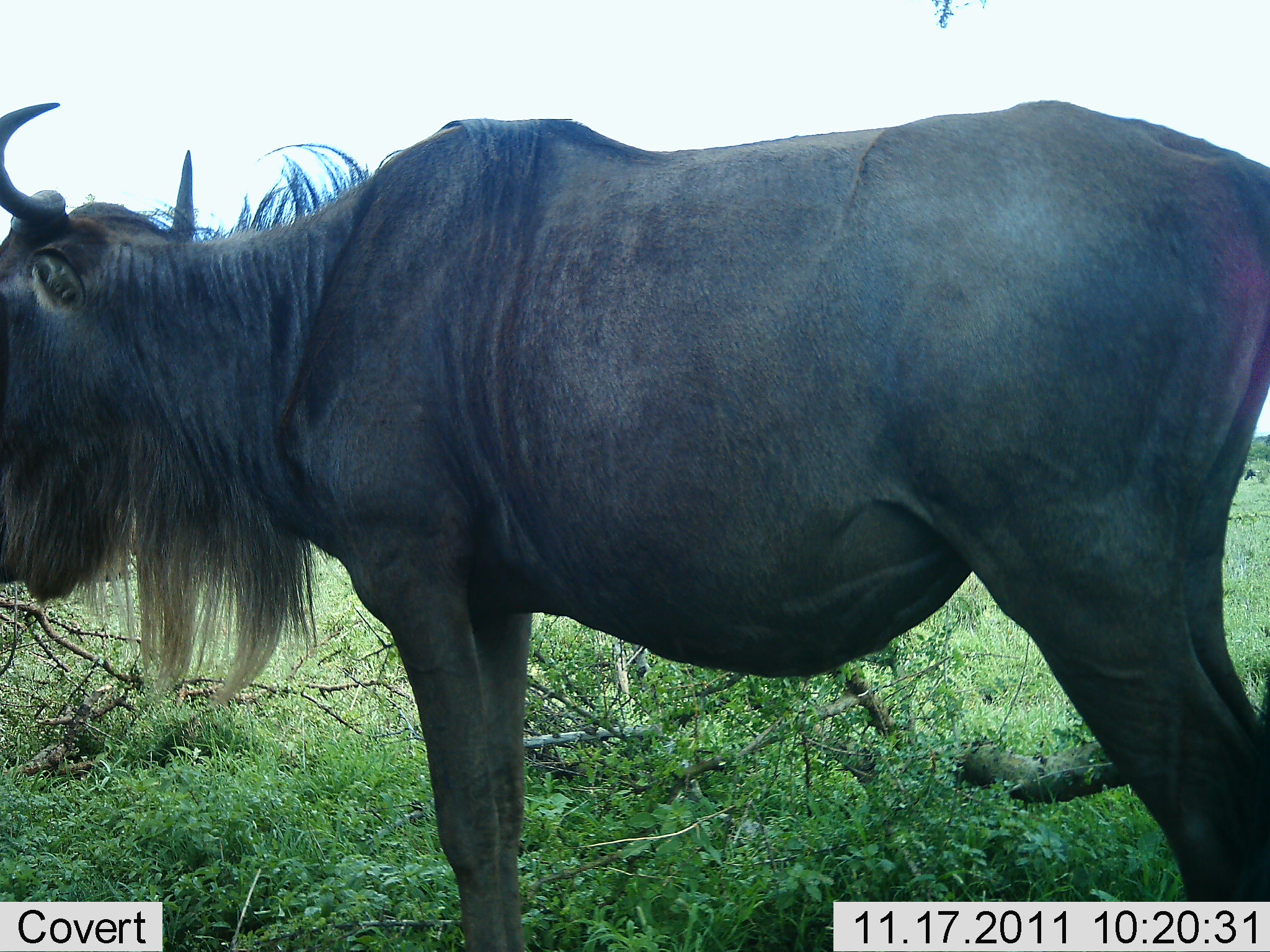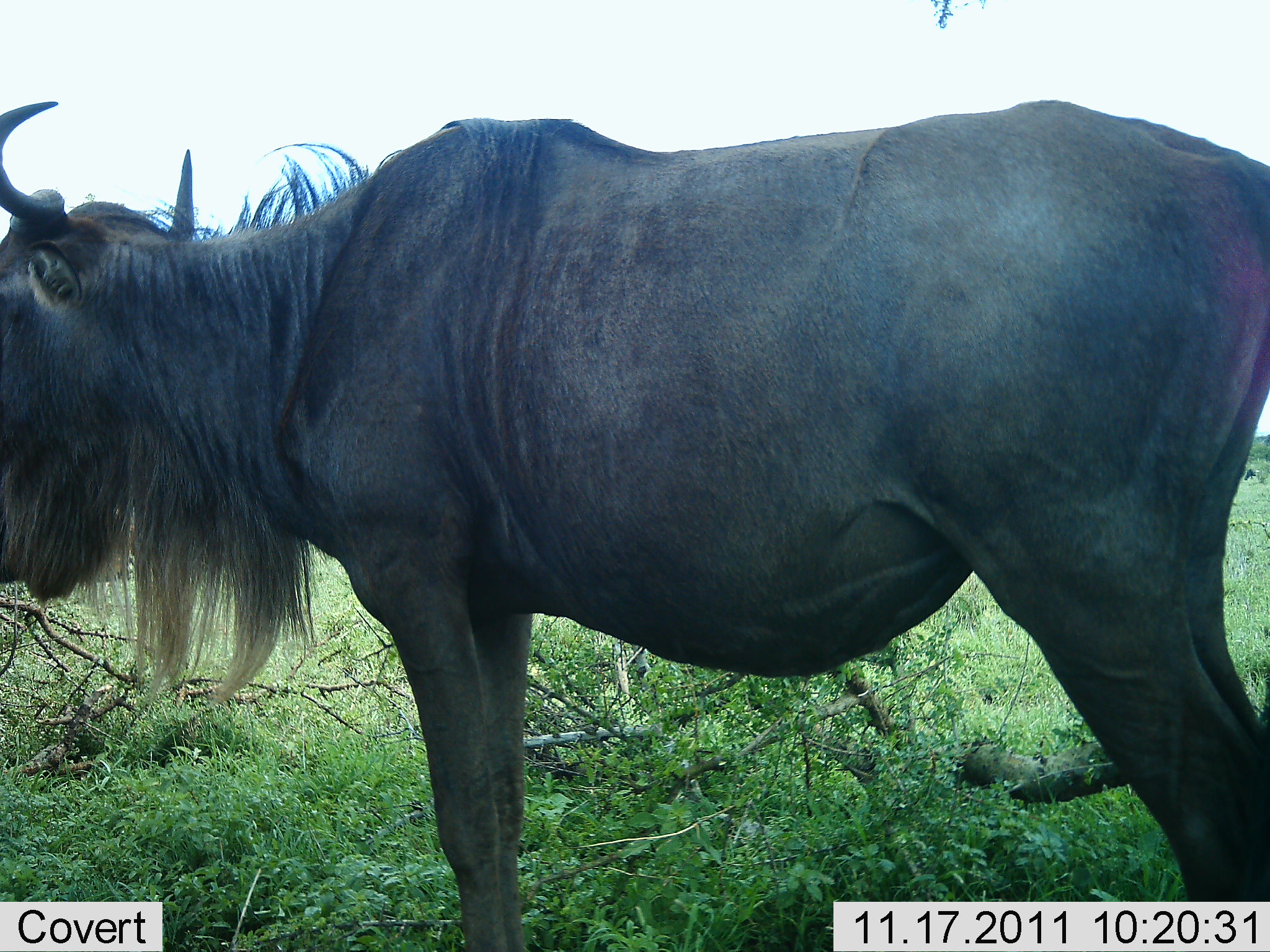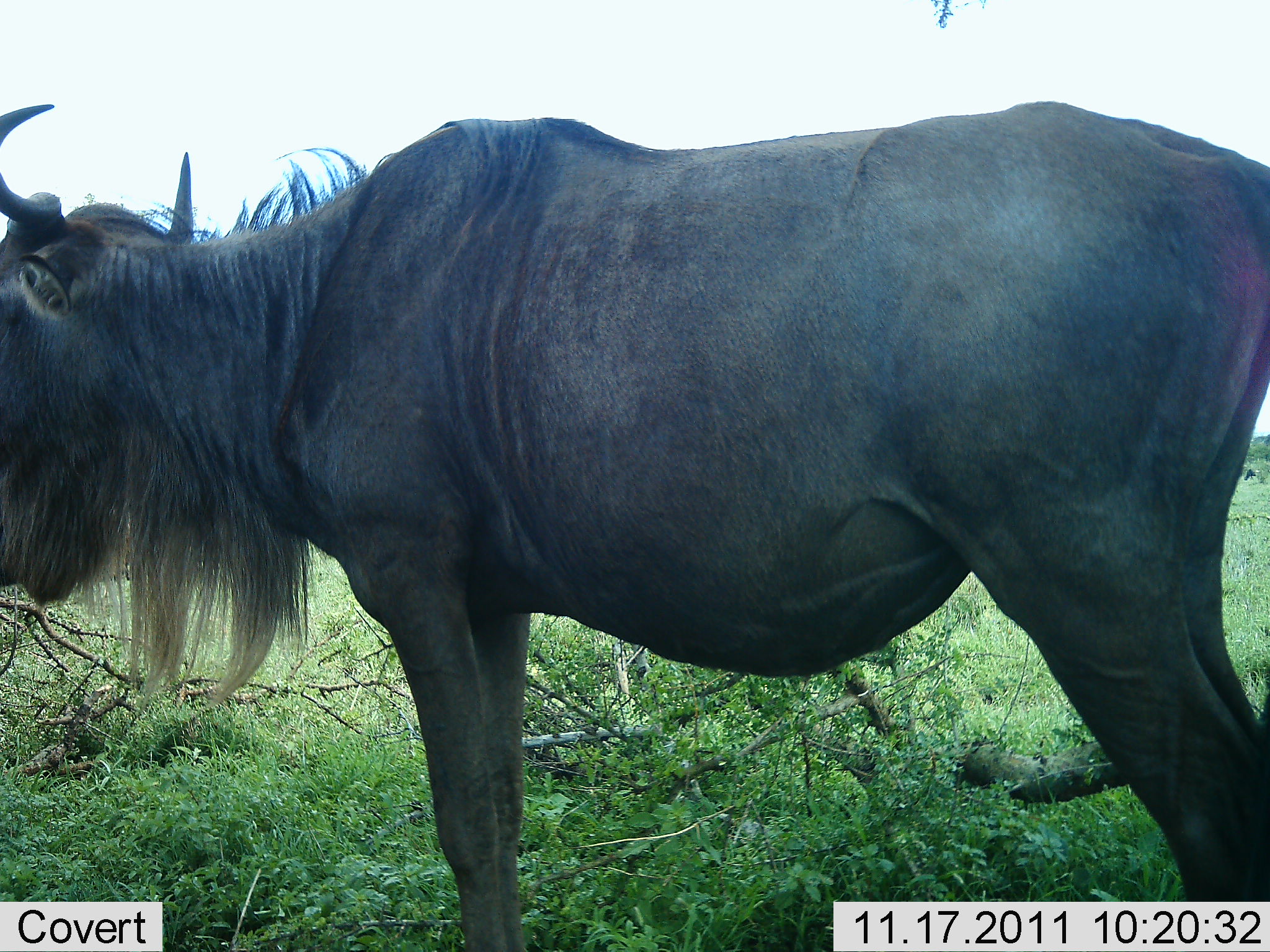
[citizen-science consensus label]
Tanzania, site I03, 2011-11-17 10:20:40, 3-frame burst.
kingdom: Animalia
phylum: Chordata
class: Mammalia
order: Artiodactyla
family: Bovidae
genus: Connochaetes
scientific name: Connochaetes taurinus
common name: blue wildebeest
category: wildebeest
Wildebeest (blue wildebeest) (Connochaetes taurinus), count 1. Behavior (volunteer vote fractions): standing 100%, resting 8%, moving 0%, interacting 0%. Young present (vote fraction): 0%. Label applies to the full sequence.